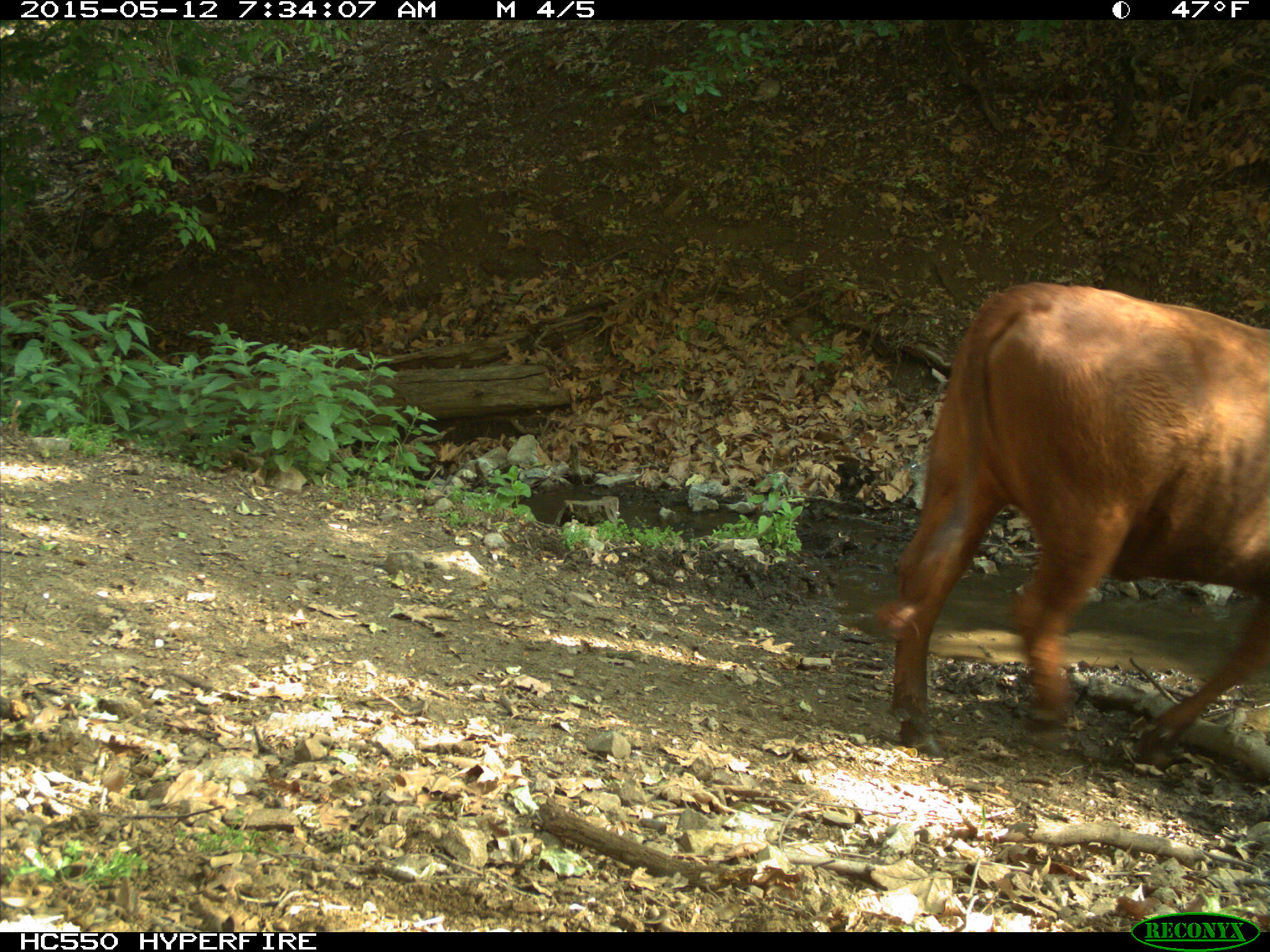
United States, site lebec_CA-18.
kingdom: Animalia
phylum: Chordata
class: Mammalia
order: Artiodactyla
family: Bovidae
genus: Bos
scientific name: Bos taurus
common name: domestic cow